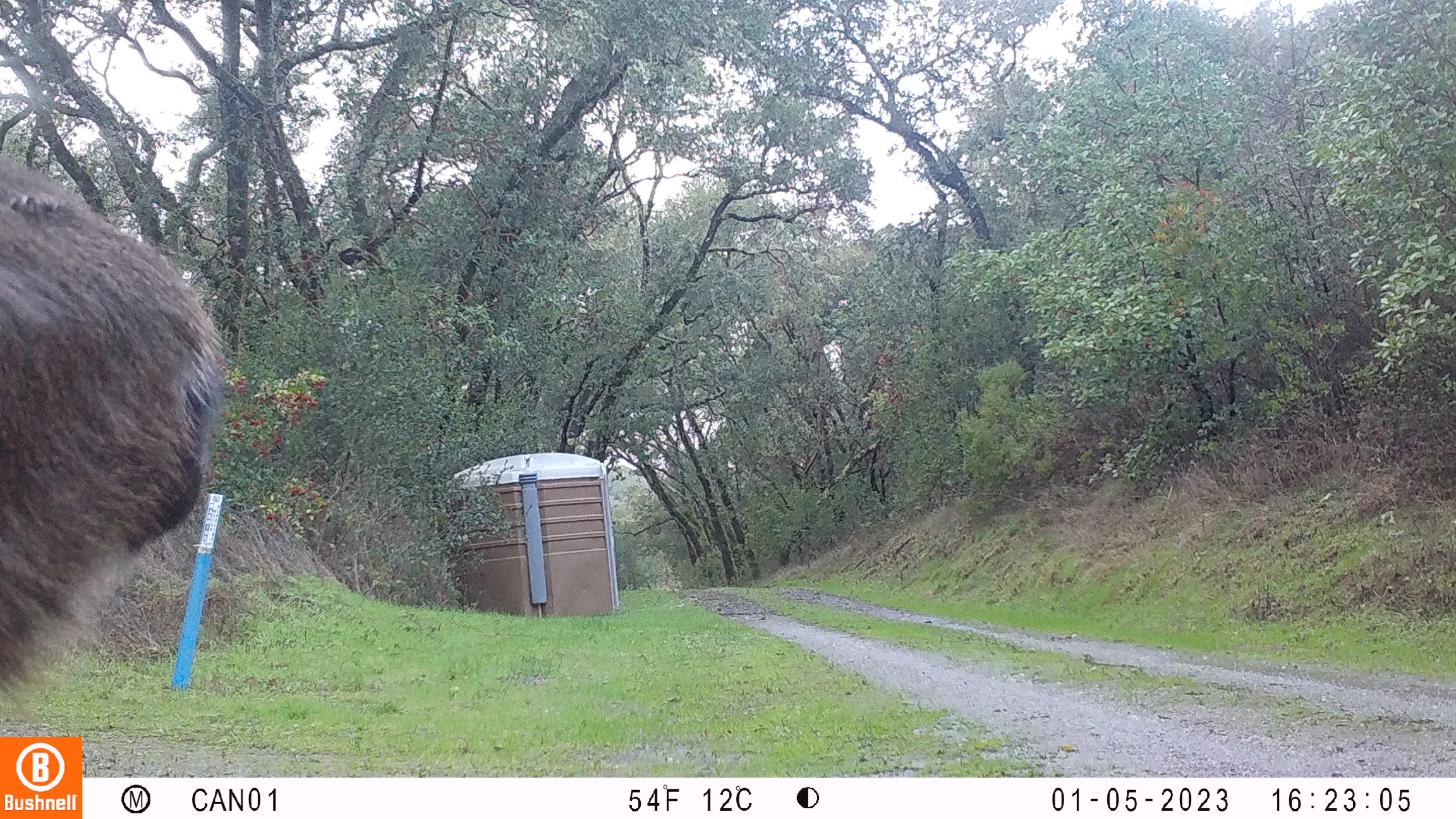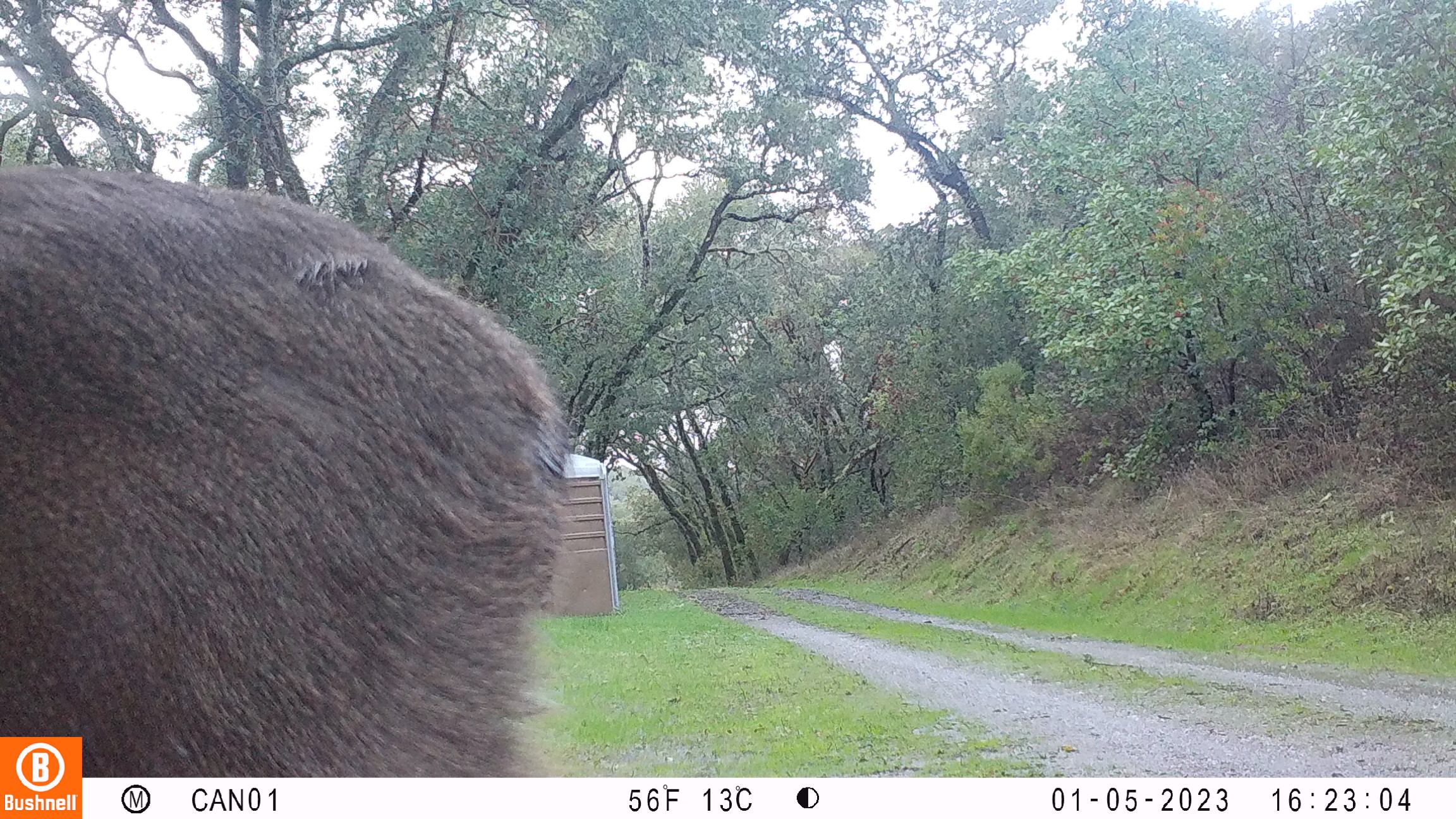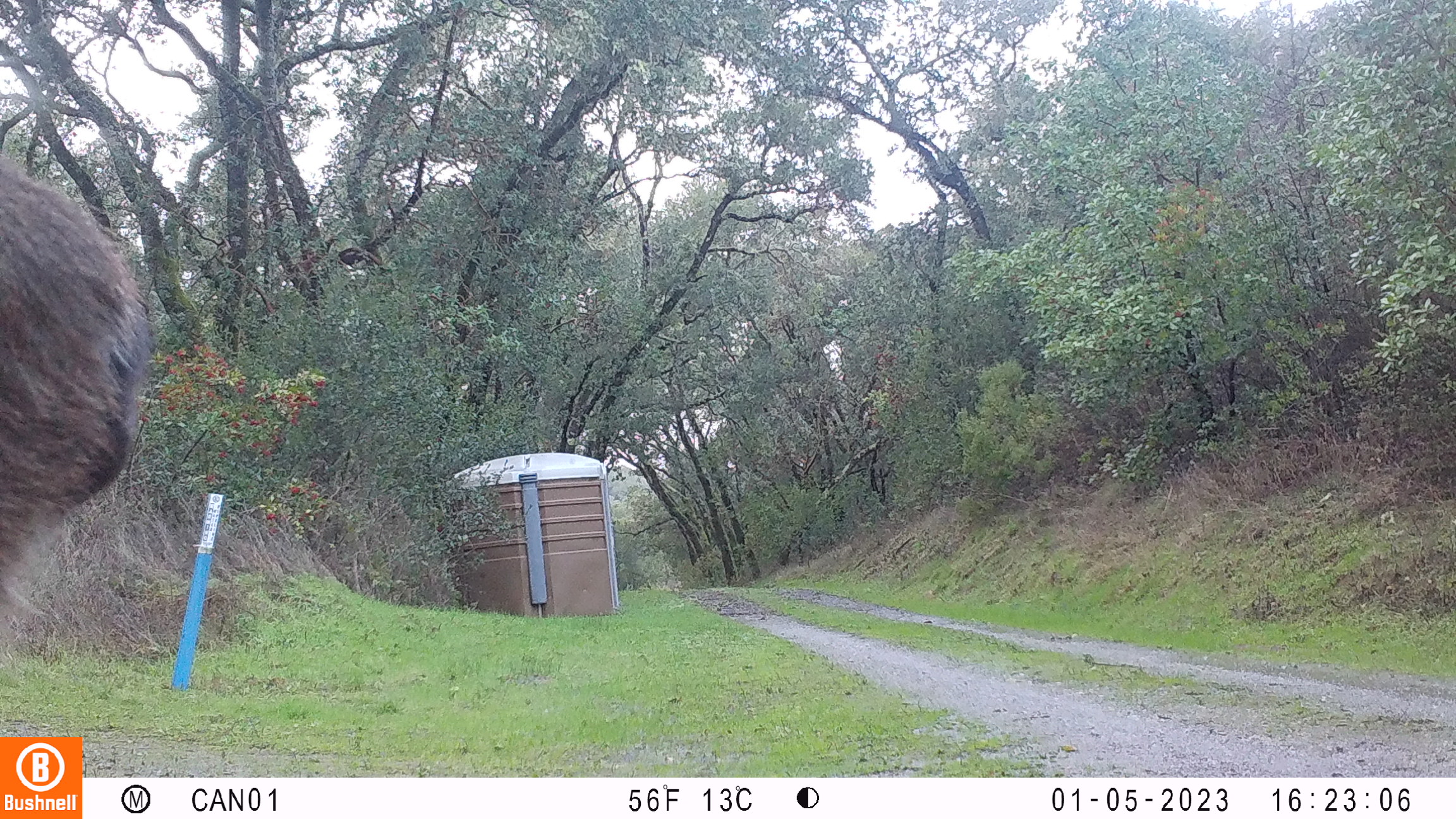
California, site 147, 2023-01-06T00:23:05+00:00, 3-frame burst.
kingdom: Animalia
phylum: Chordata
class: Mammalia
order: Artiodactyla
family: Cervidae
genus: Odocoileus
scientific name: Odocoileus hemionus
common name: mule deer